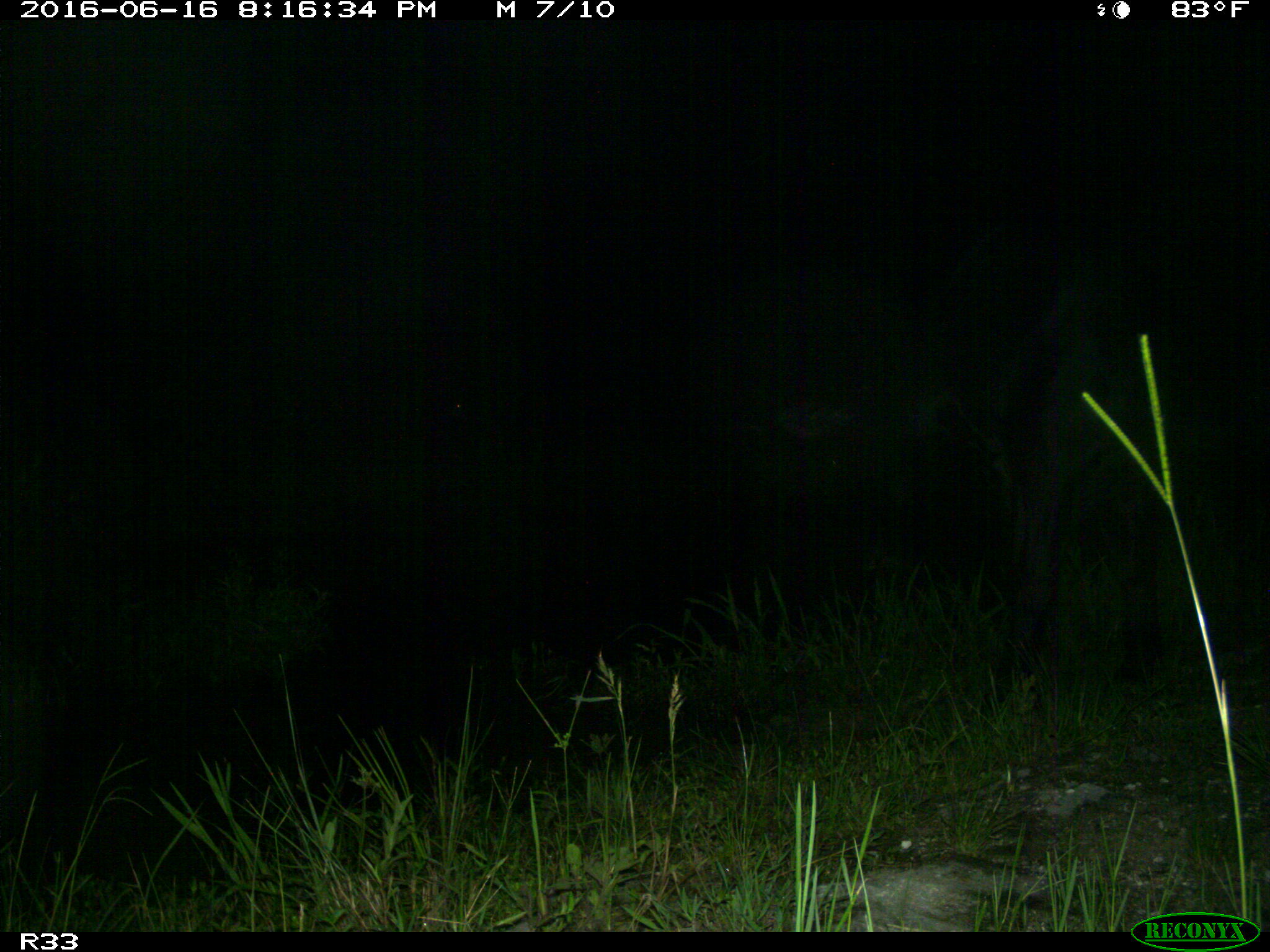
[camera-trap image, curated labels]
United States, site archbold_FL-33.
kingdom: Animalia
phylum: Chordata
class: Mammalia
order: Artiodactyla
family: Bovidae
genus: Bos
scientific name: Bos taurus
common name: domestic cow